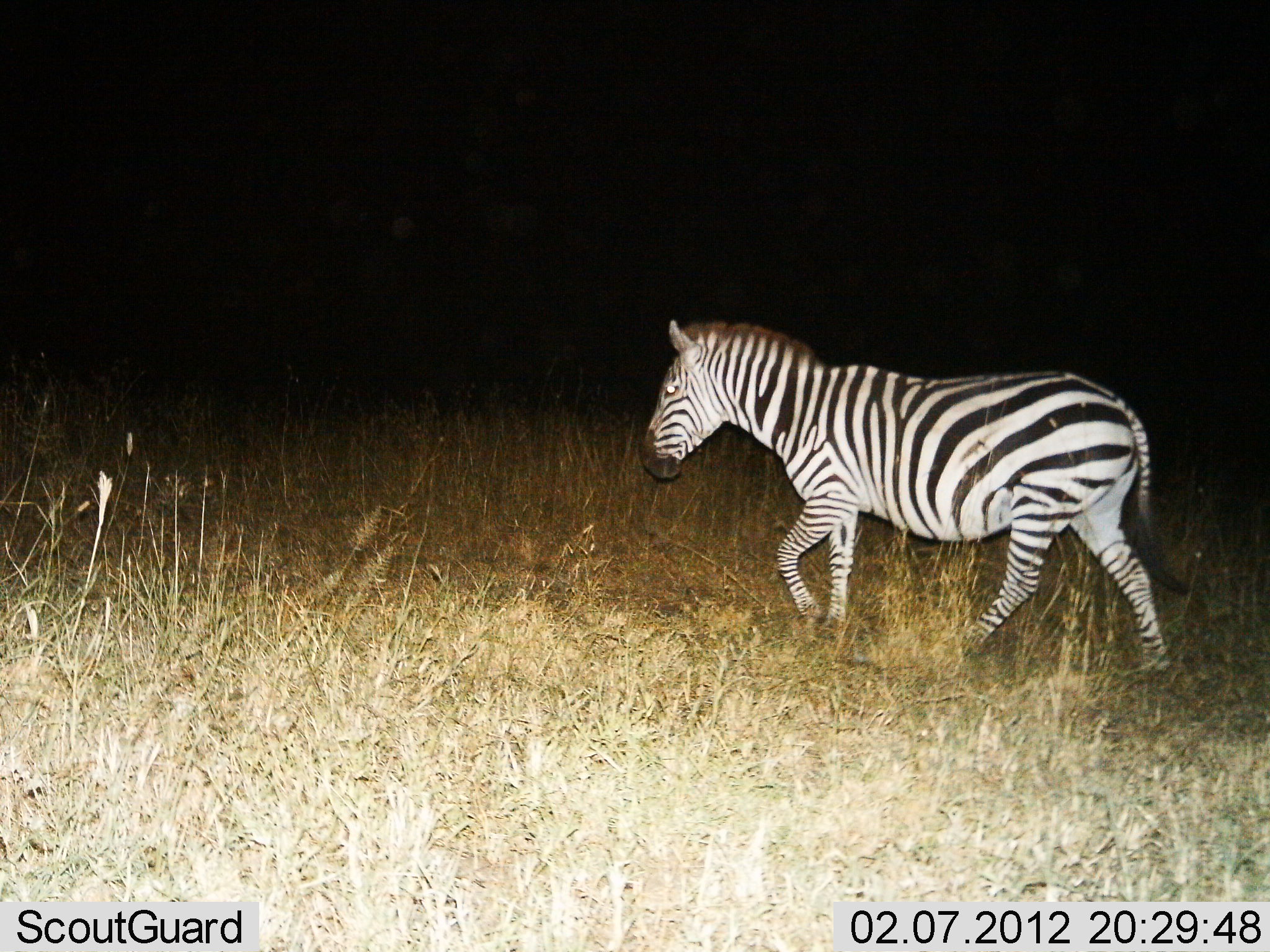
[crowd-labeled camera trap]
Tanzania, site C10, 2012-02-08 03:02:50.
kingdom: Animalia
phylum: Chordata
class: Mammalia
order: Perissodactyla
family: Equidae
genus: Equus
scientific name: Equus quagga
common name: plains zebra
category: zebra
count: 1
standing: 6%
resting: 0%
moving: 94%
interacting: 0%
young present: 0%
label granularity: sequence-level